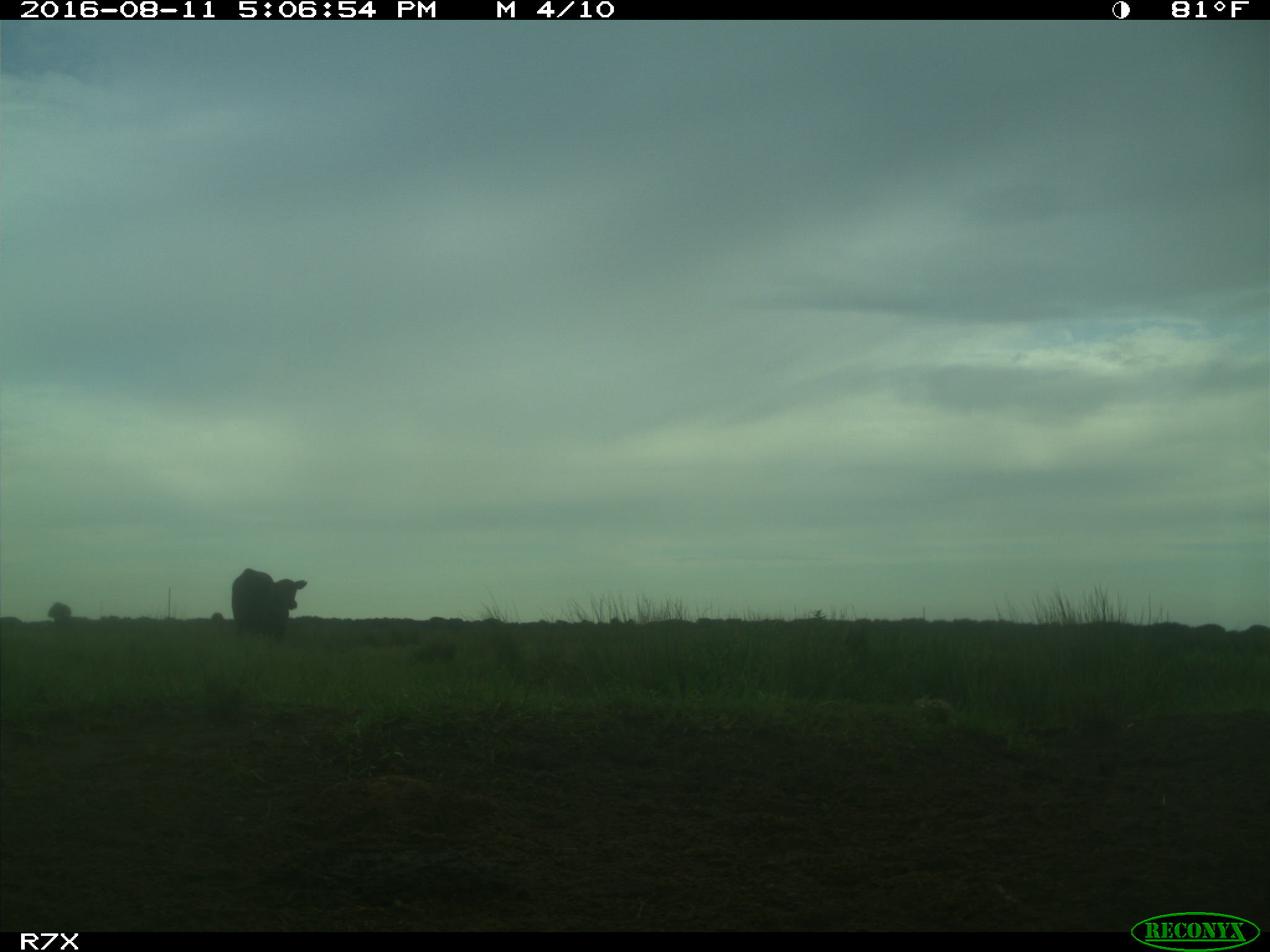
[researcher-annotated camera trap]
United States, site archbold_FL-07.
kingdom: Animalia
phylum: Chordata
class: Mammalia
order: Artiodactyla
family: Bovidae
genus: Bos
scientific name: Bos taurus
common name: domestic cow